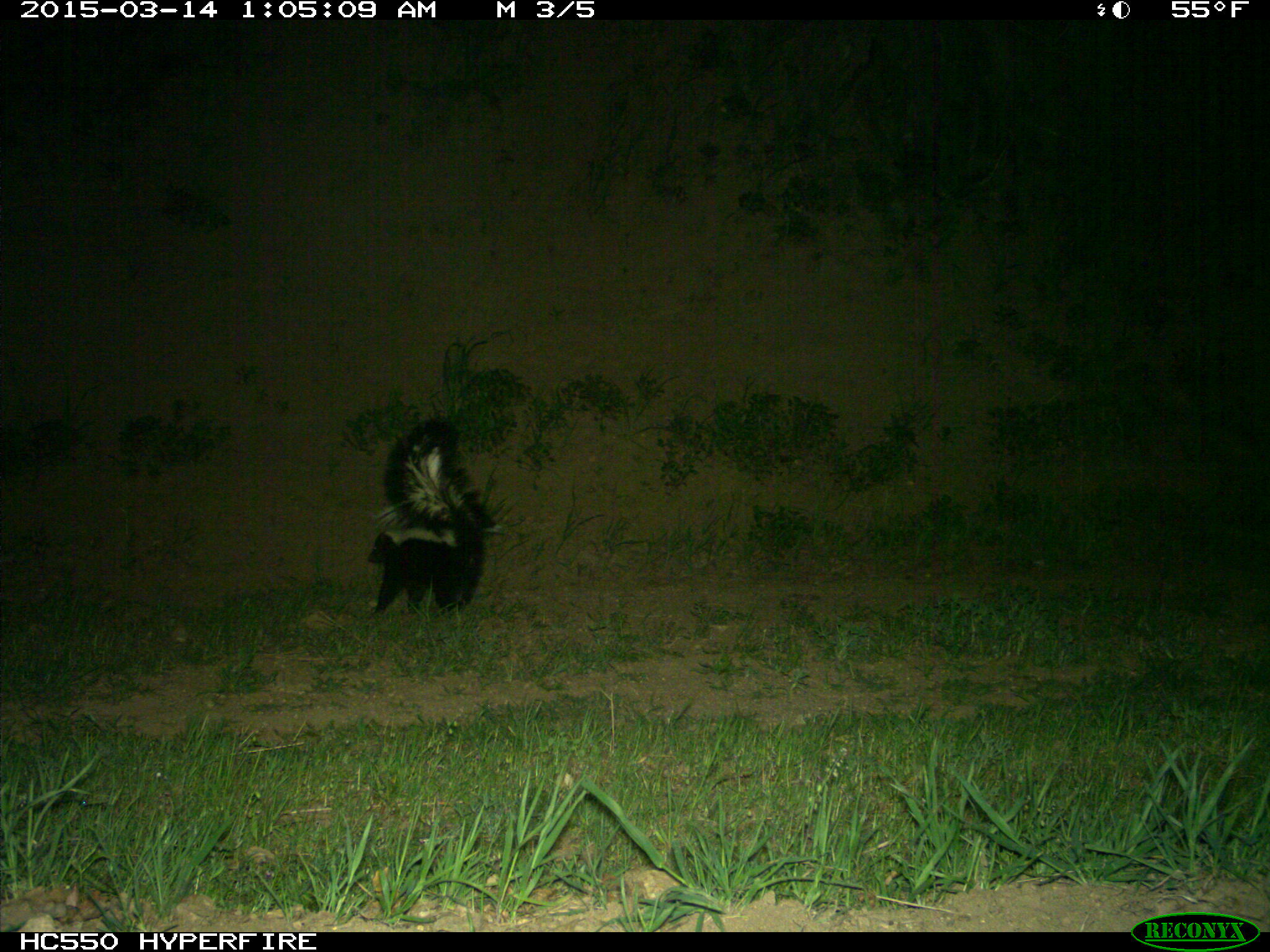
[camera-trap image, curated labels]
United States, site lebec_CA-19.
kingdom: Animalia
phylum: Chordata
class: Mammalia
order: Carnivora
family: Mephitidae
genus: Mephitis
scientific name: Mephitis mephitis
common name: striped skunk